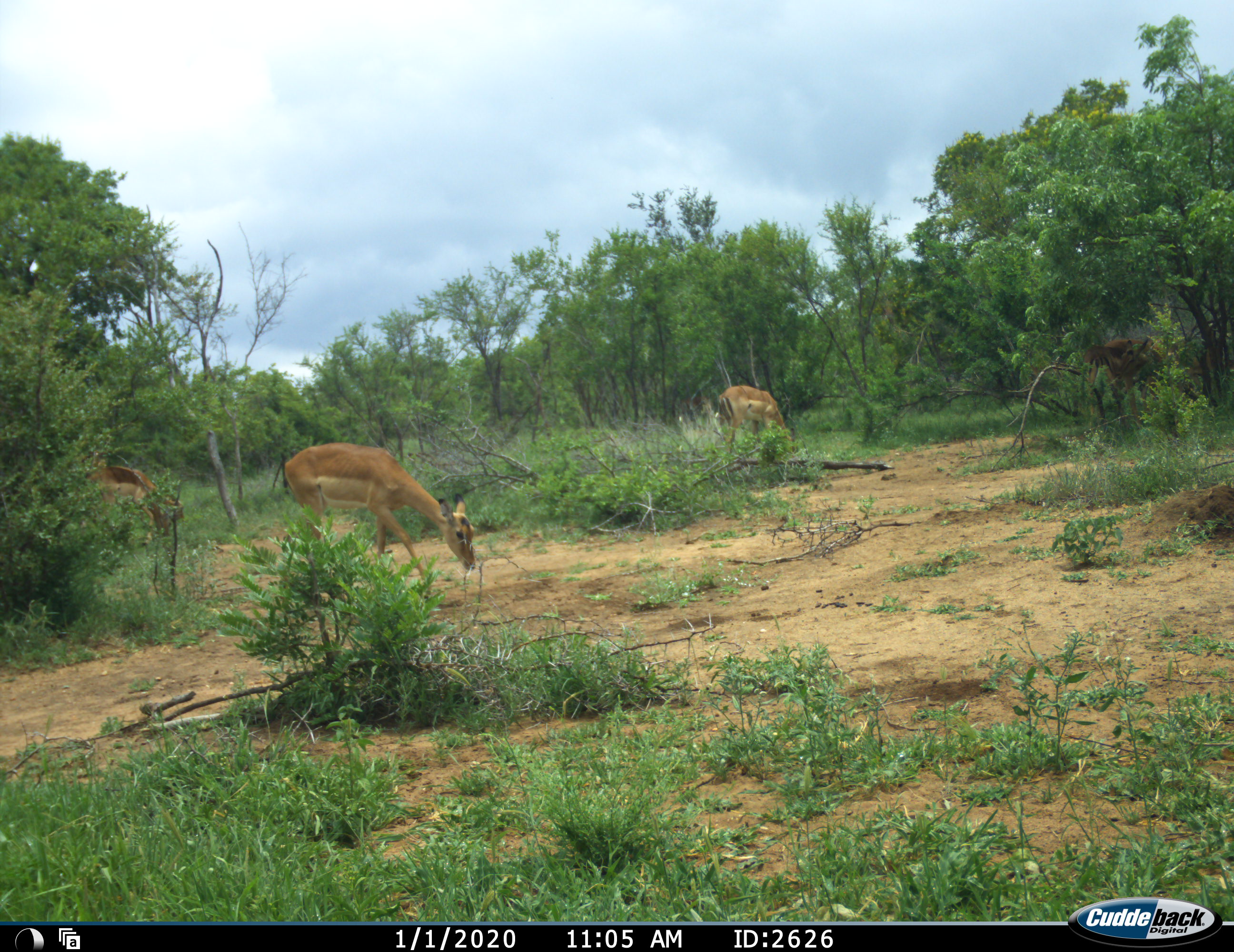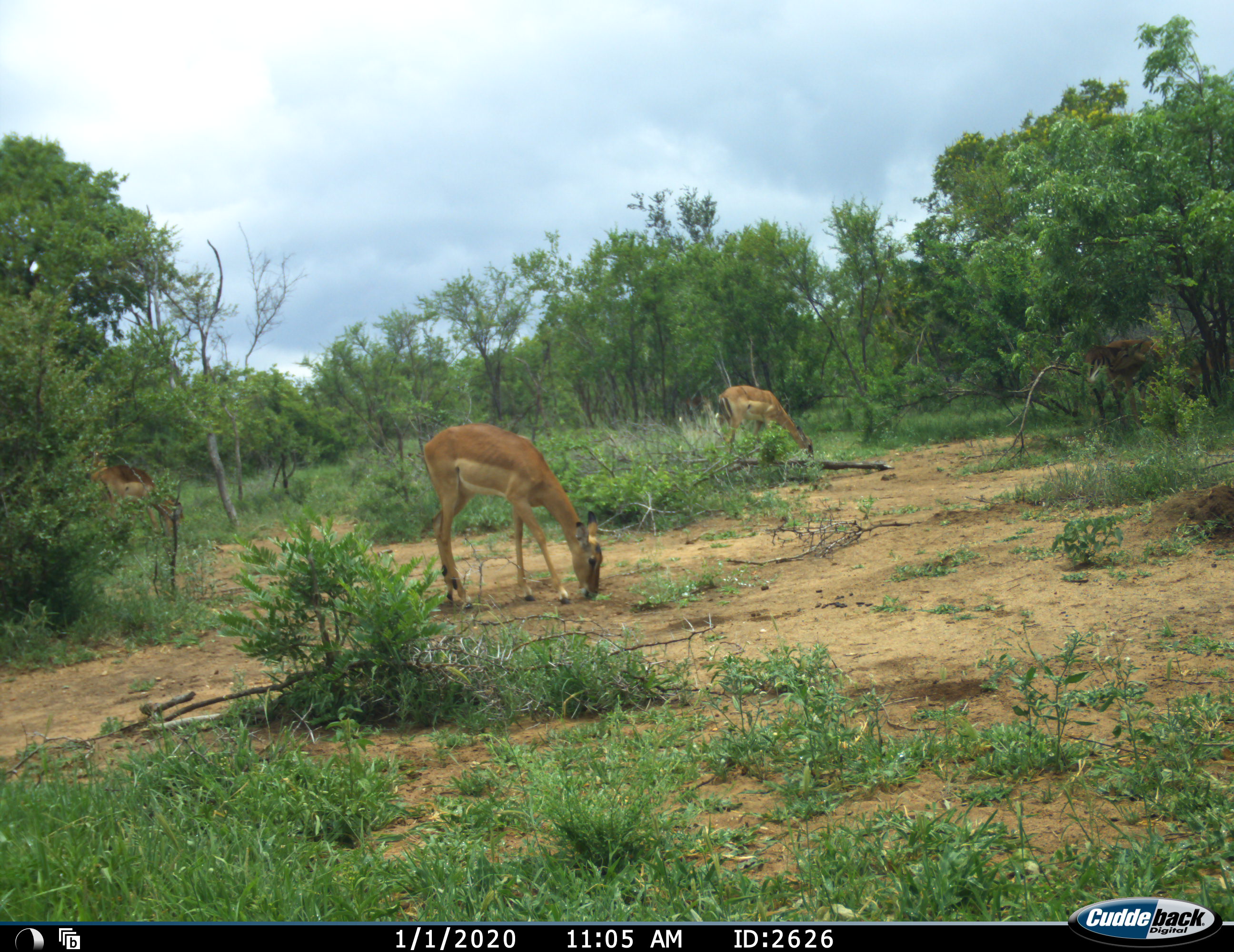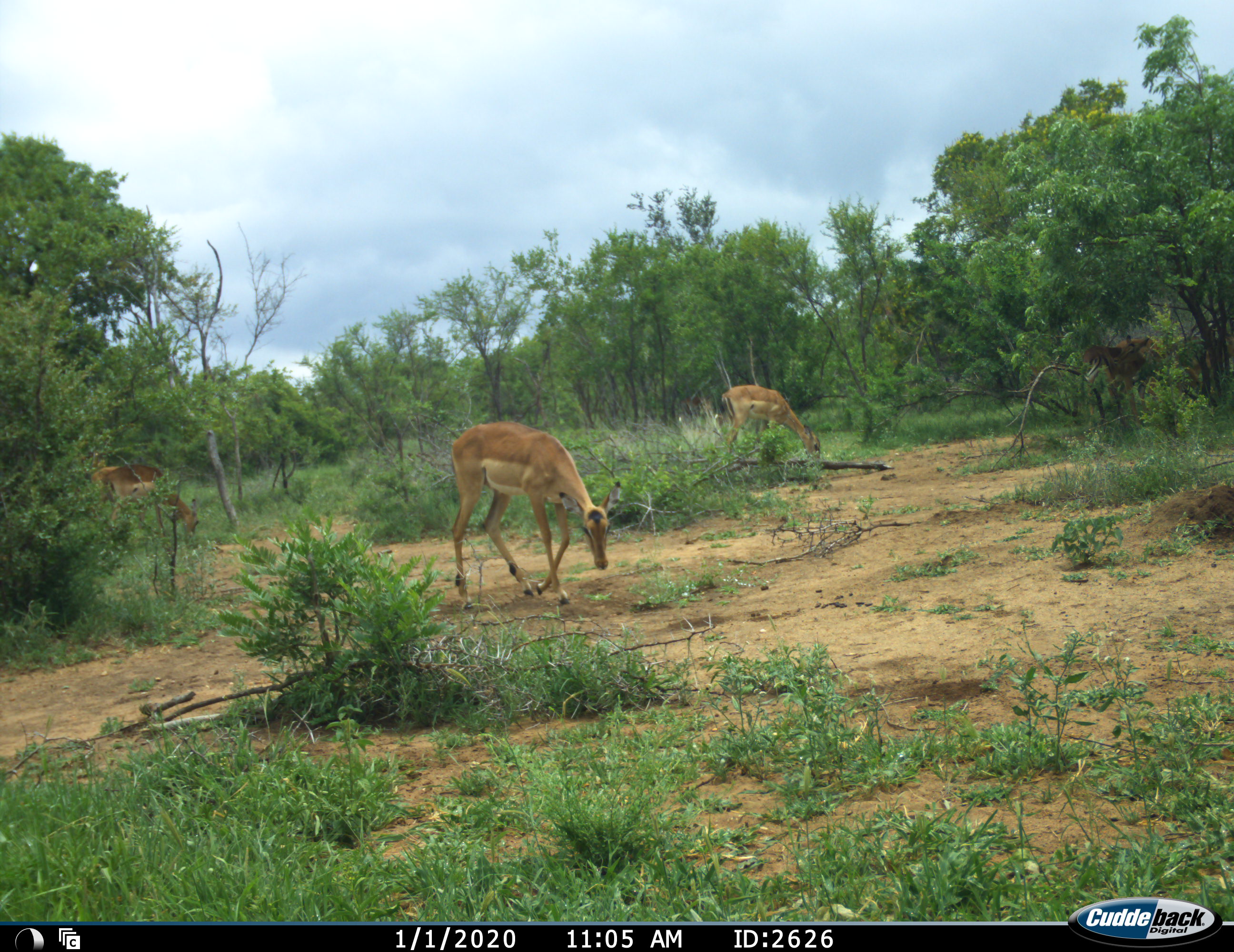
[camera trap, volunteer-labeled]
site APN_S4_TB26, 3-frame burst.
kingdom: Animalia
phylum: Chordata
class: Mammalia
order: Artiodactyla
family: Bovidae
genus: Aepyceros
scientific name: Aepyceros melampus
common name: impala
Impala (Aepyceros melampus), count 4. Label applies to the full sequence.